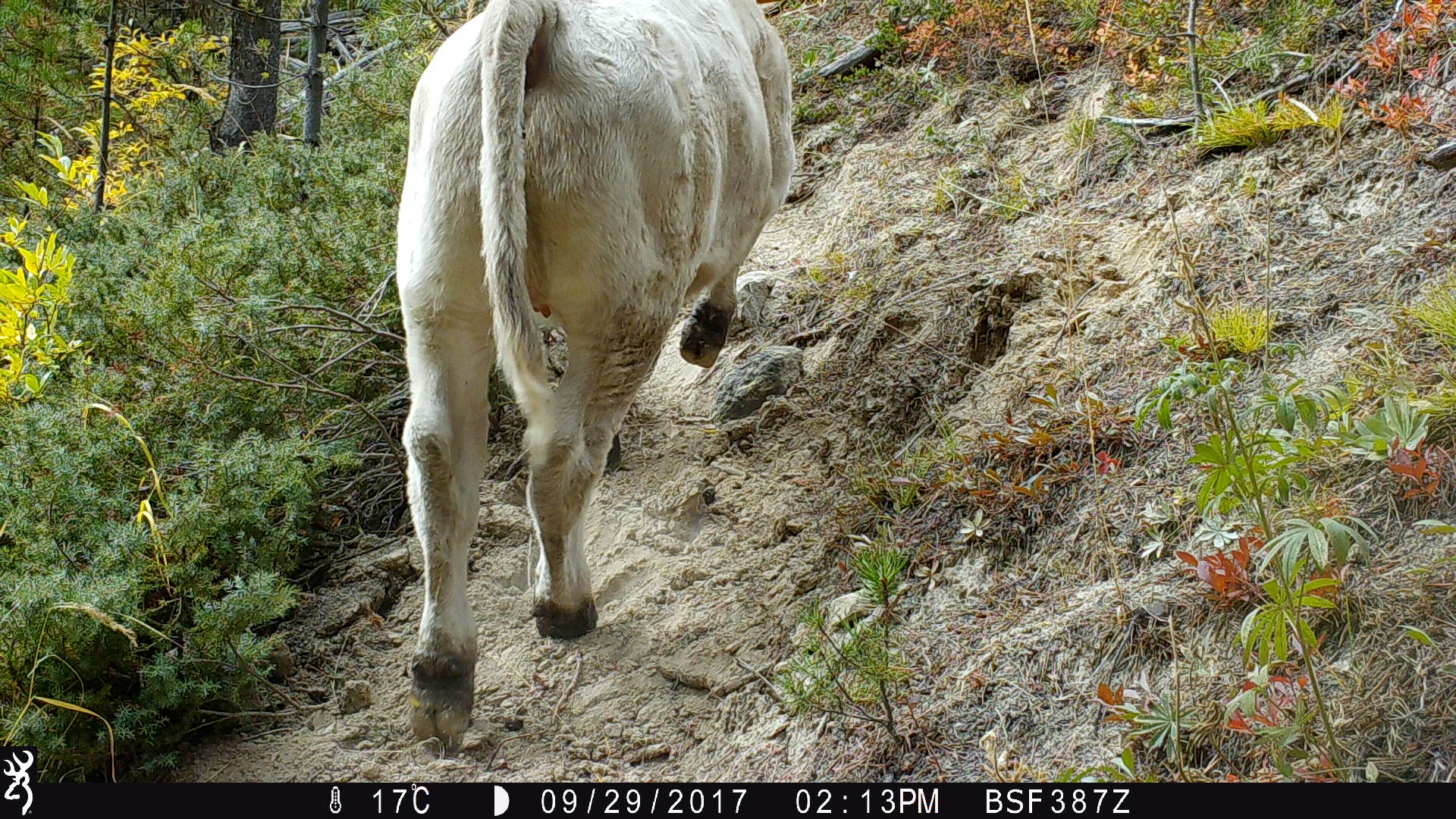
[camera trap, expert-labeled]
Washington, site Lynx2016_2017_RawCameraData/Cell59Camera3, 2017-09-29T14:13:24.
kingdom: Animalia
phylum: Chordata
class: Mammalia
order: Artiodactyla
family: Bovidae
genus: Bos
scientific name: Bos taurus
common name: domestic cattle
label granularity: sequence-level